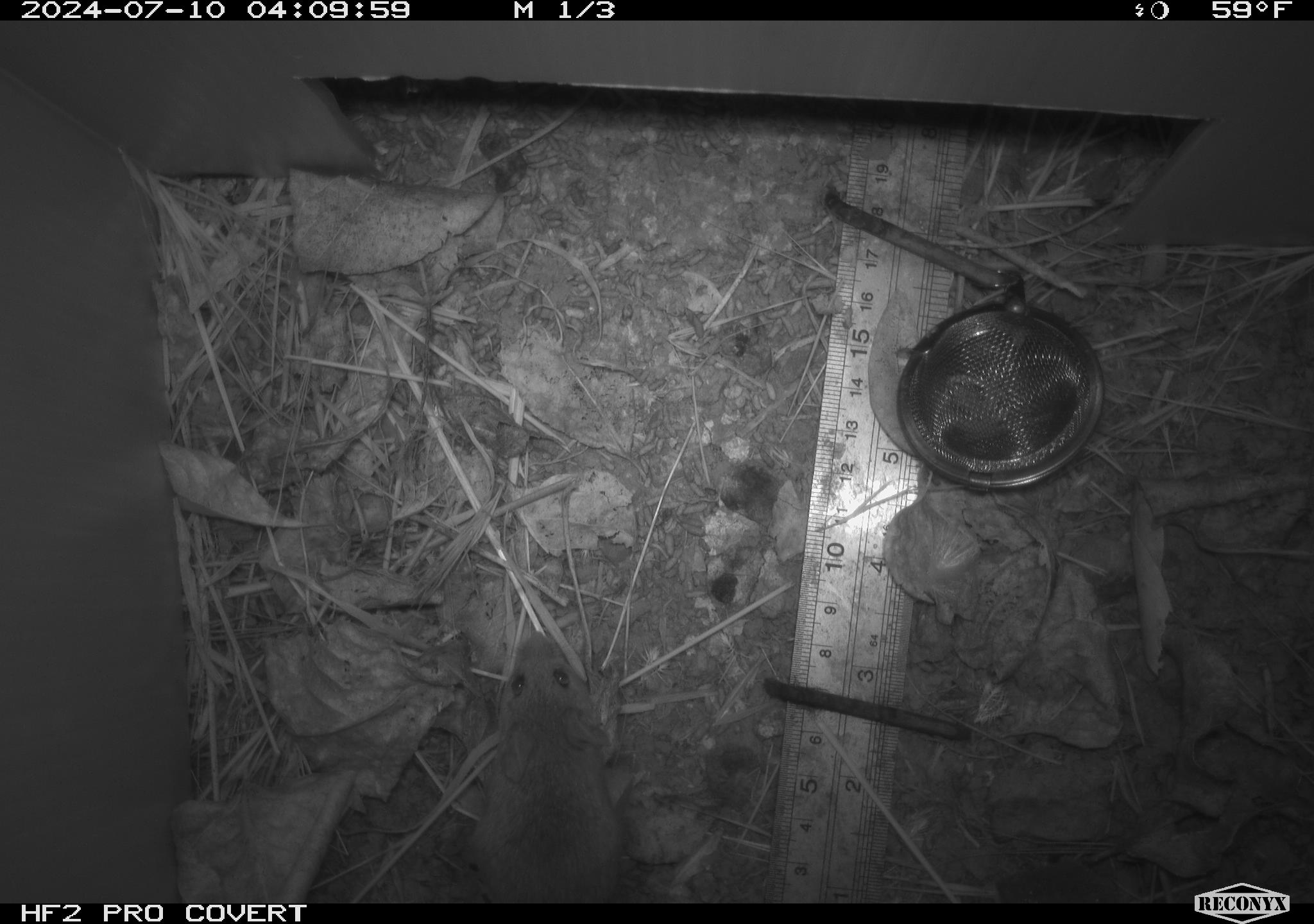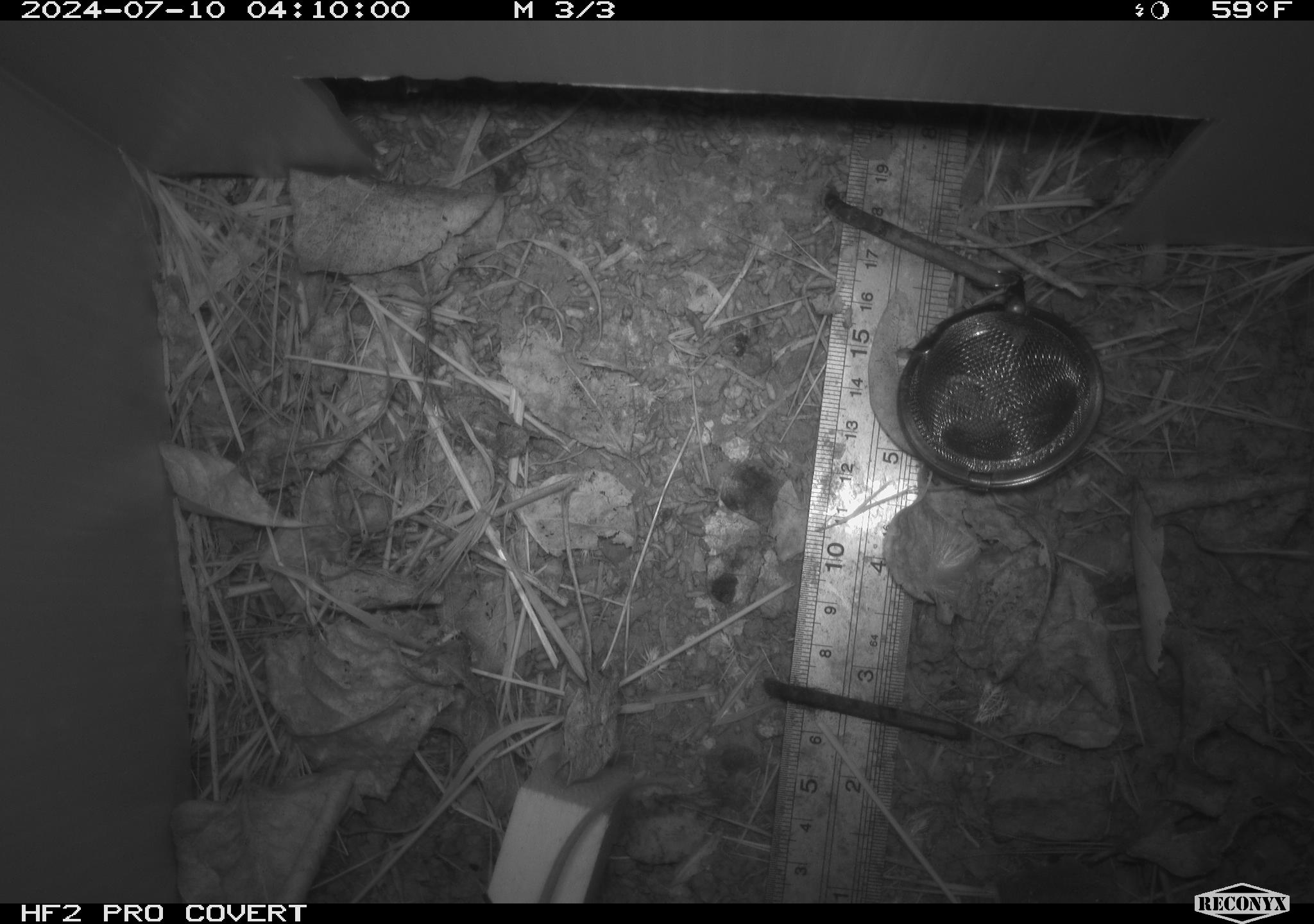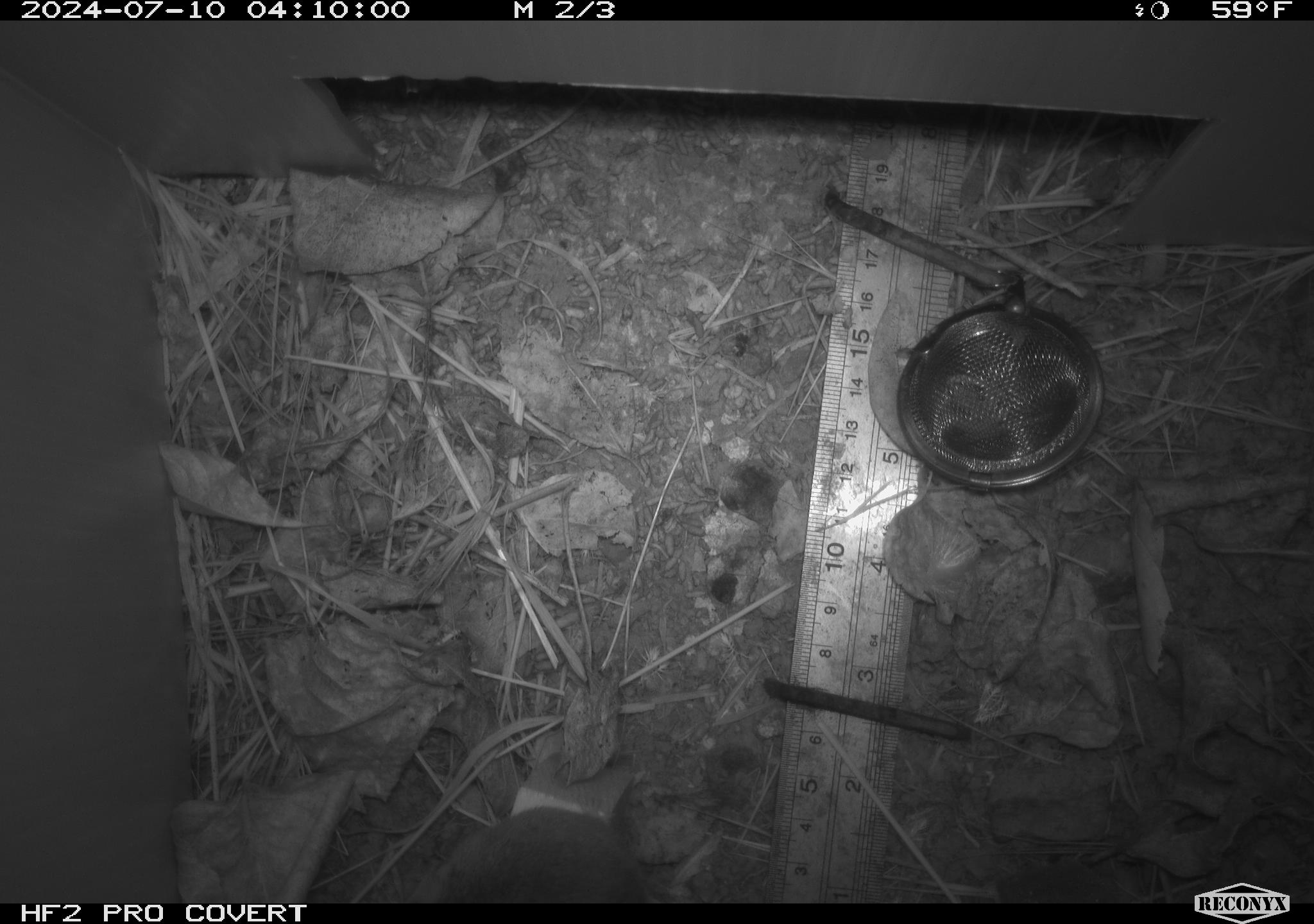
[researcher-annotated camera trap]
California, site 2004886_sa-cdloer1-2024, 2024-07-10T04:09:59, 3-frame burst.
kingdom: Animalia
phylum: Chordata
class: Mammalia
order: Rodentia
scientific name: Rodentia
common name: mouse species